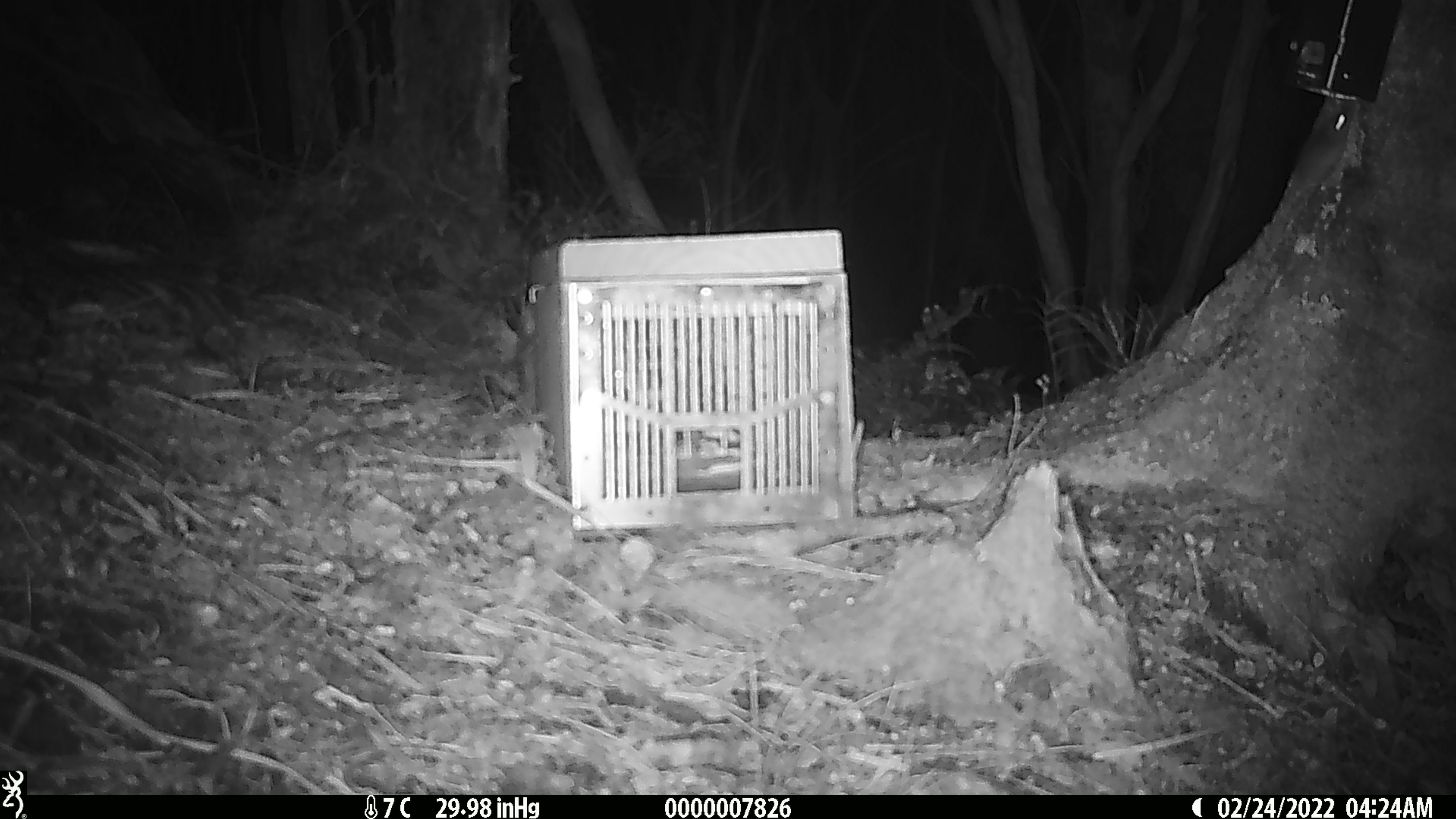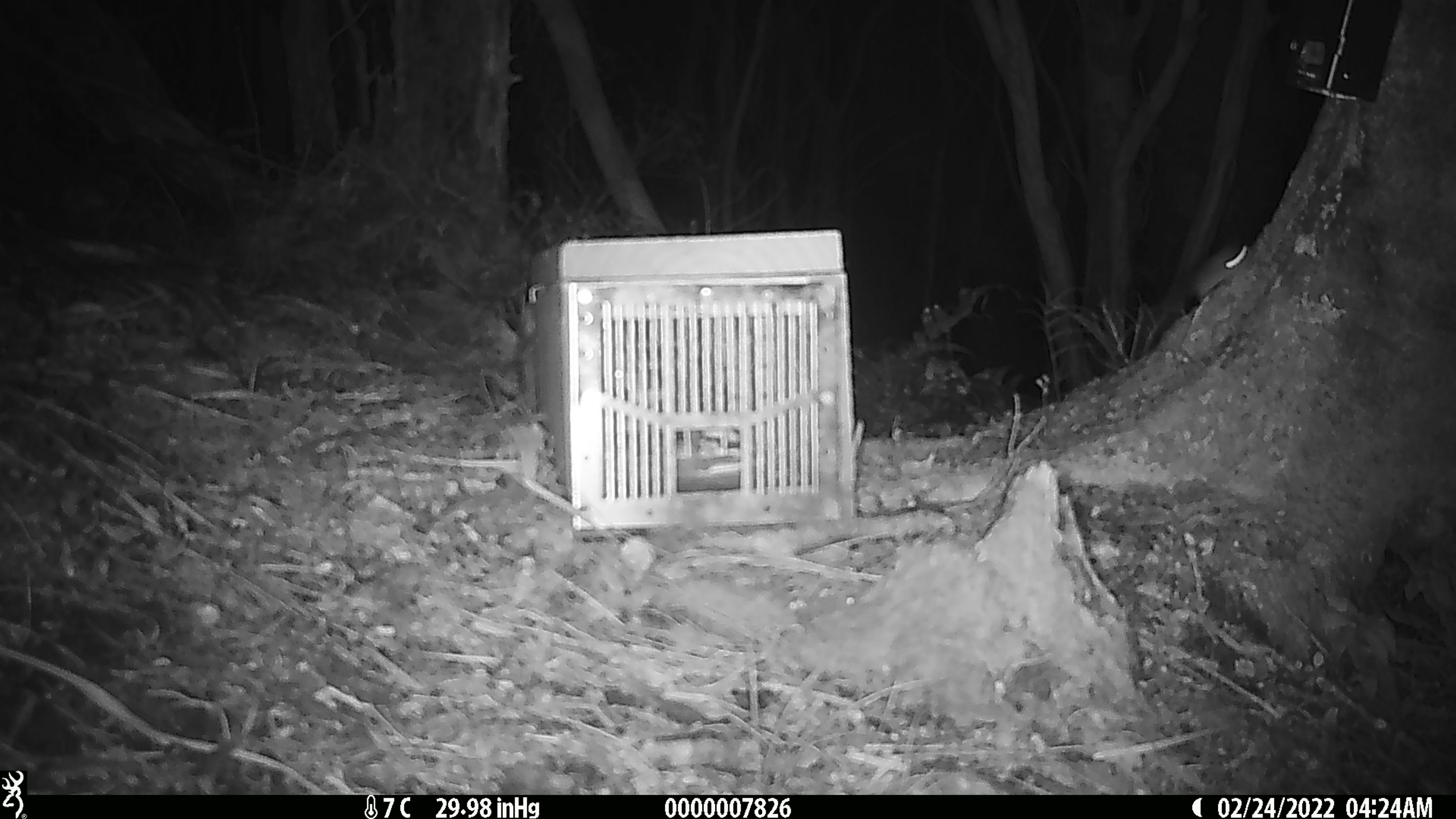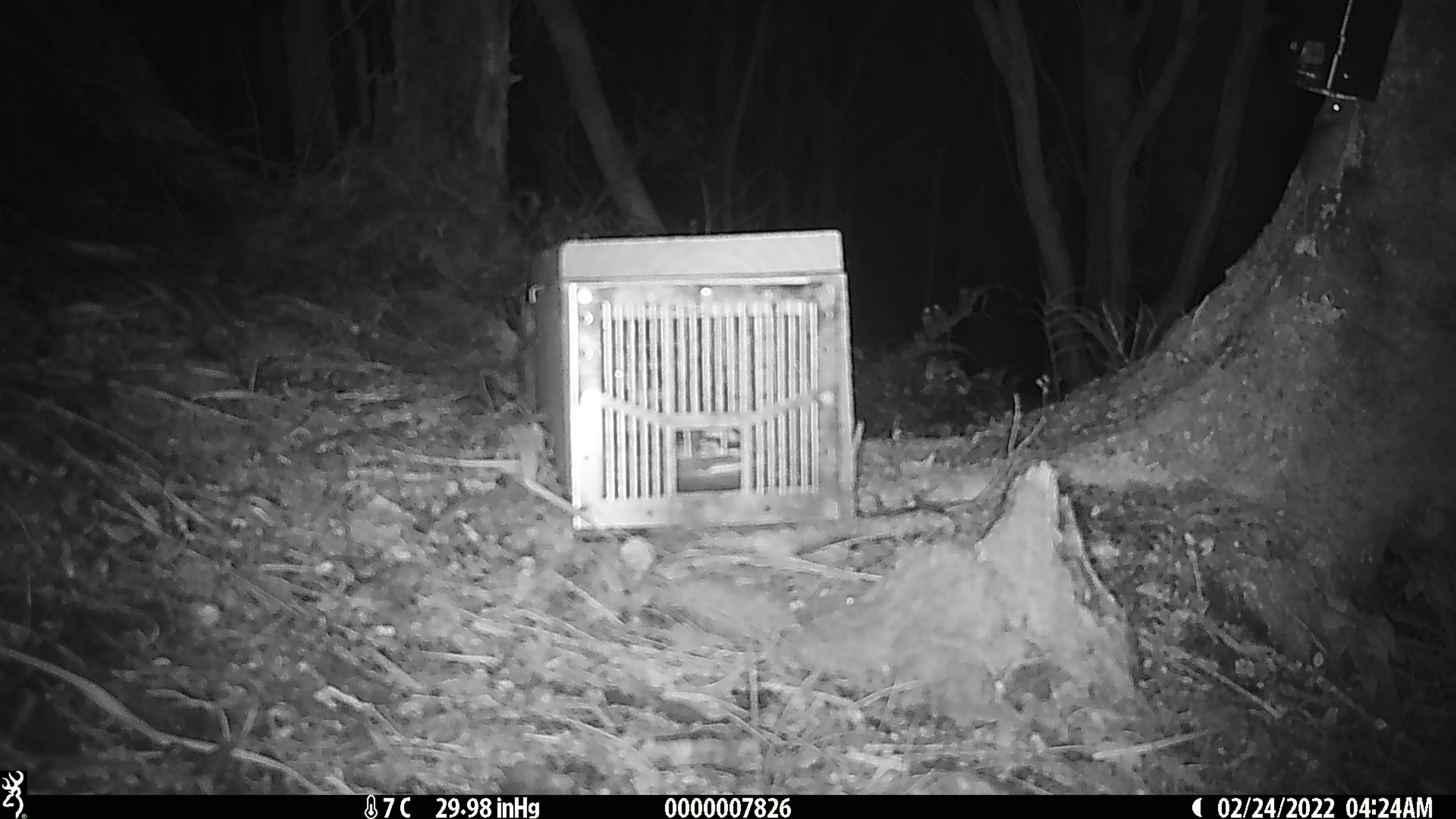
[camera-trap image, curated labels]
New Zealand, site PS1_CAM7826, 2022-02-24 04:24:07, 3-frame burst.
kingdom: Animalia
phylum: Chordata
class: Mammalia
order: Rodentia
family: Muridae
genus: Mus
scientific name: Mus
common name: mouse